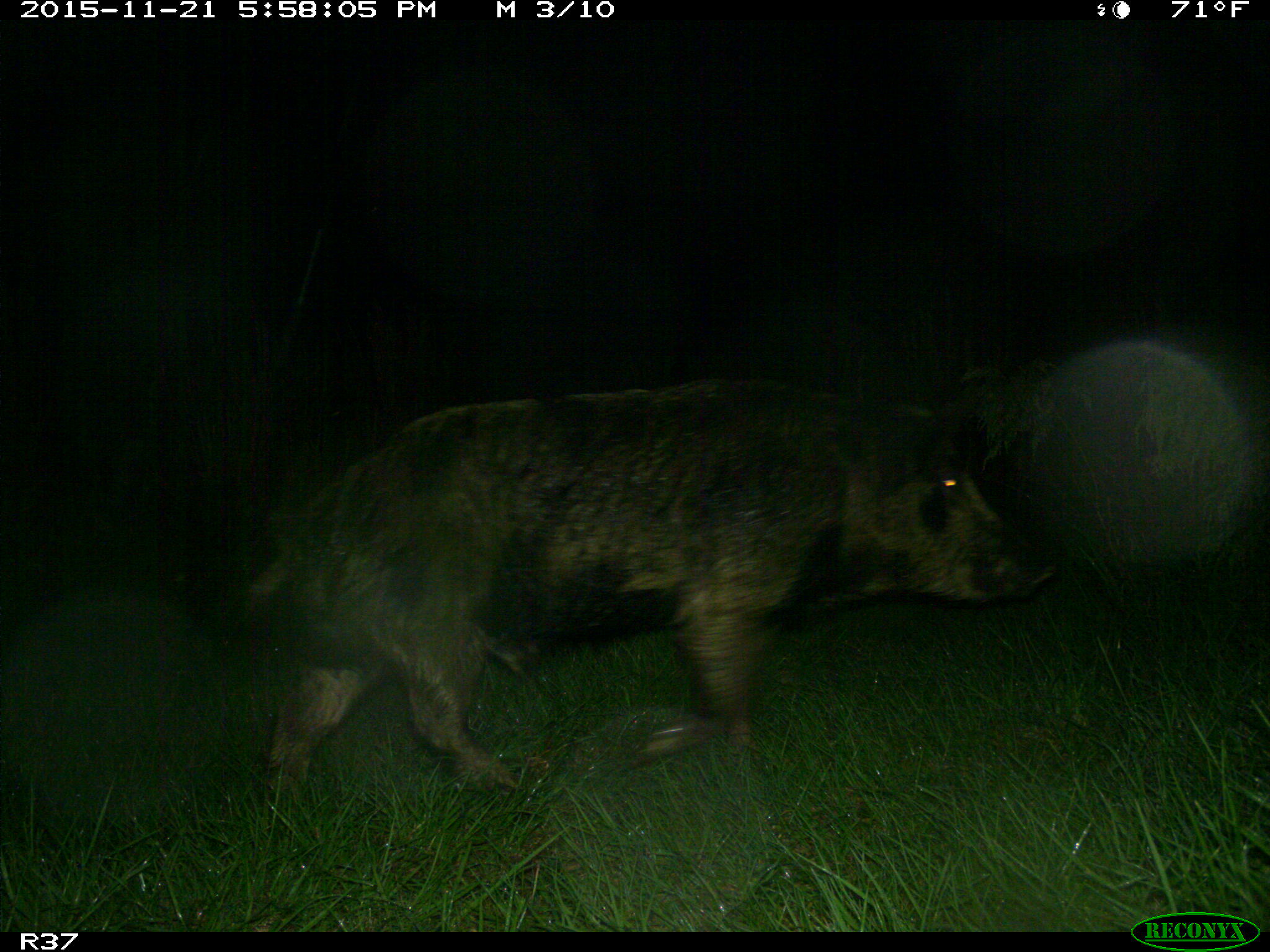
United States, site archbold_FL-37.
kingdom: Animalia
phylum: Chordata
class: Mammalia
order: Artiodactyla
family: Suidae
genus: Sus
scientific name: Sus scrofa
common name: wild boar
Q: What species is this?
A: Sus scrofa (wild boar).